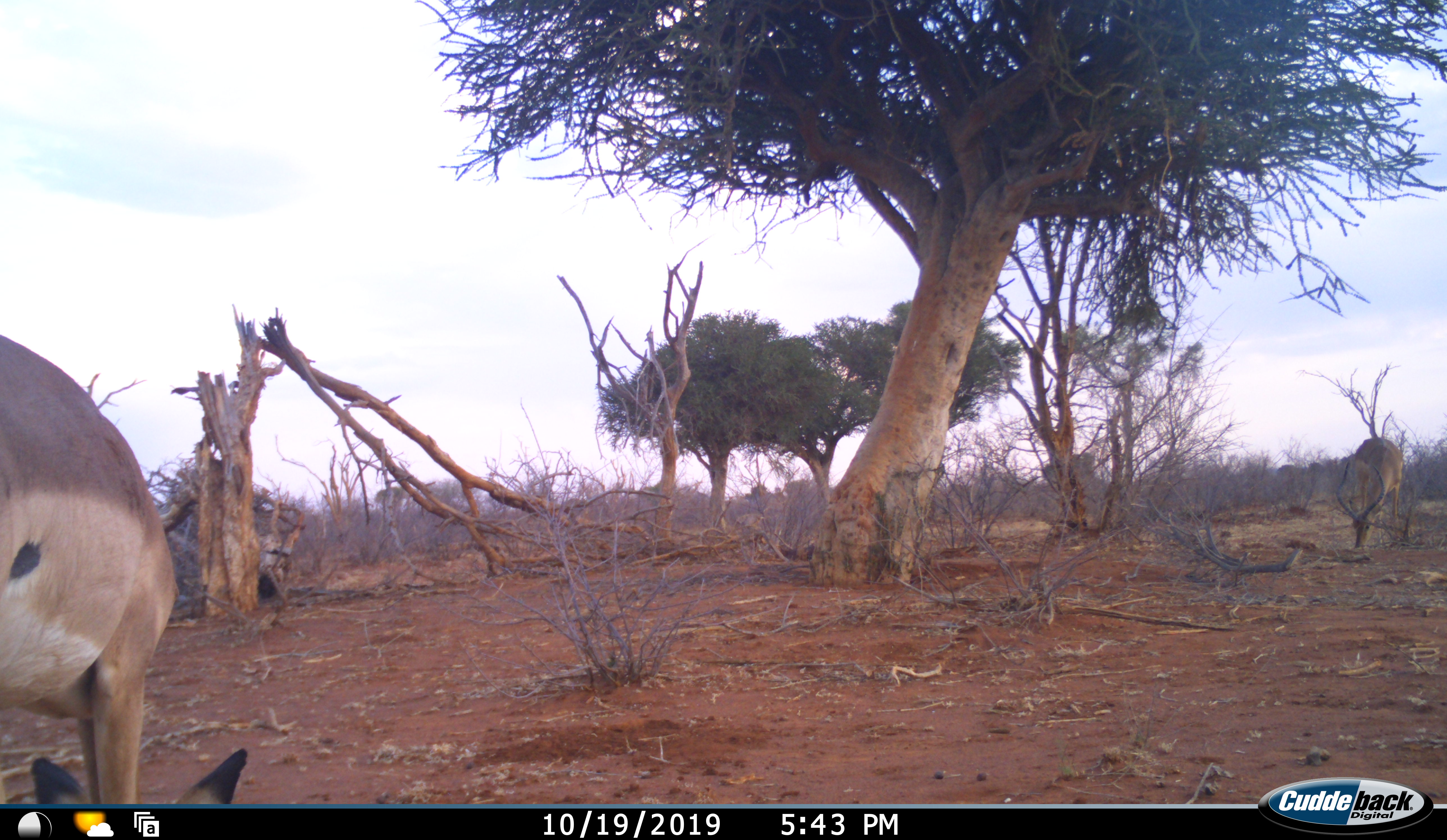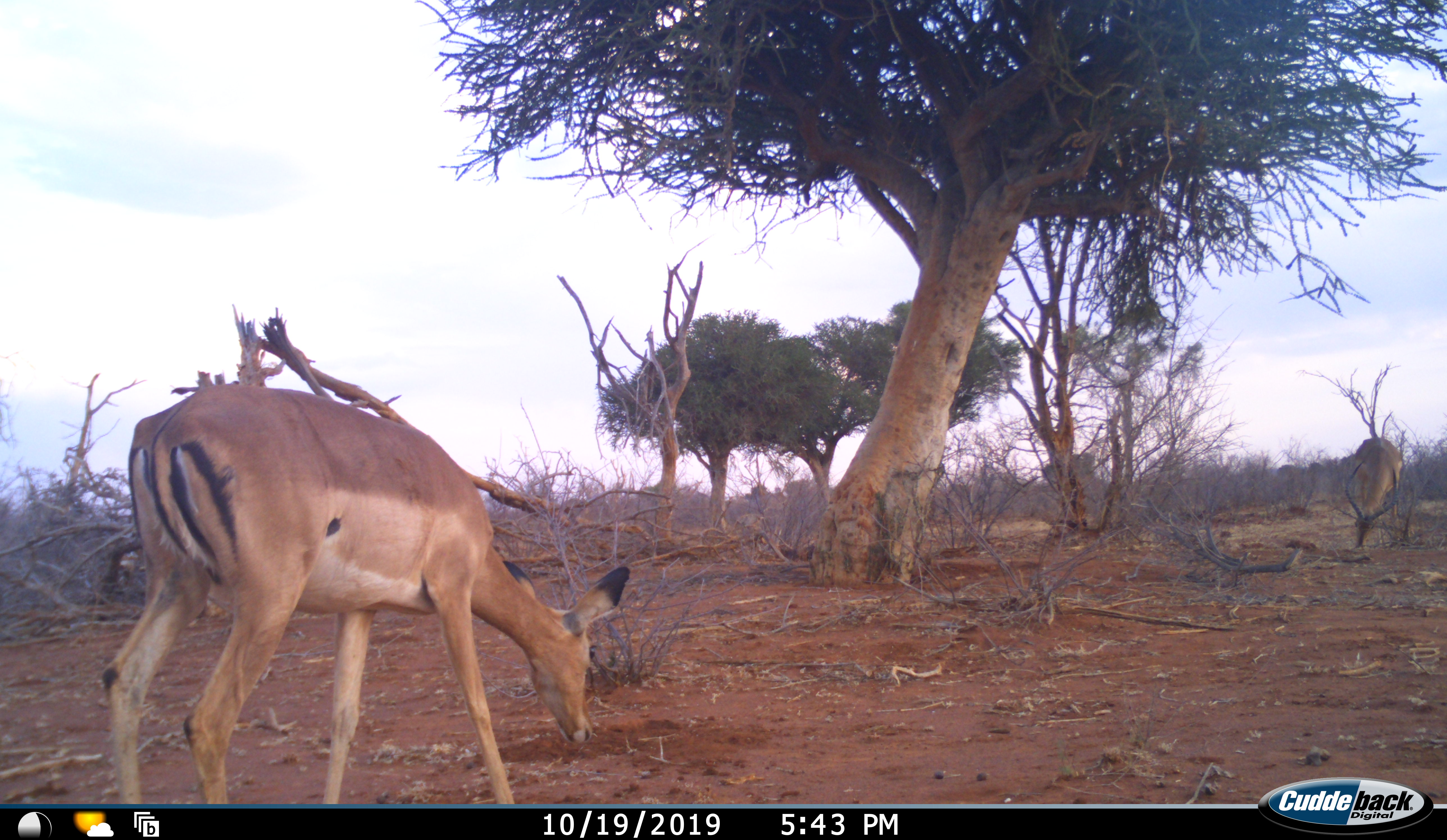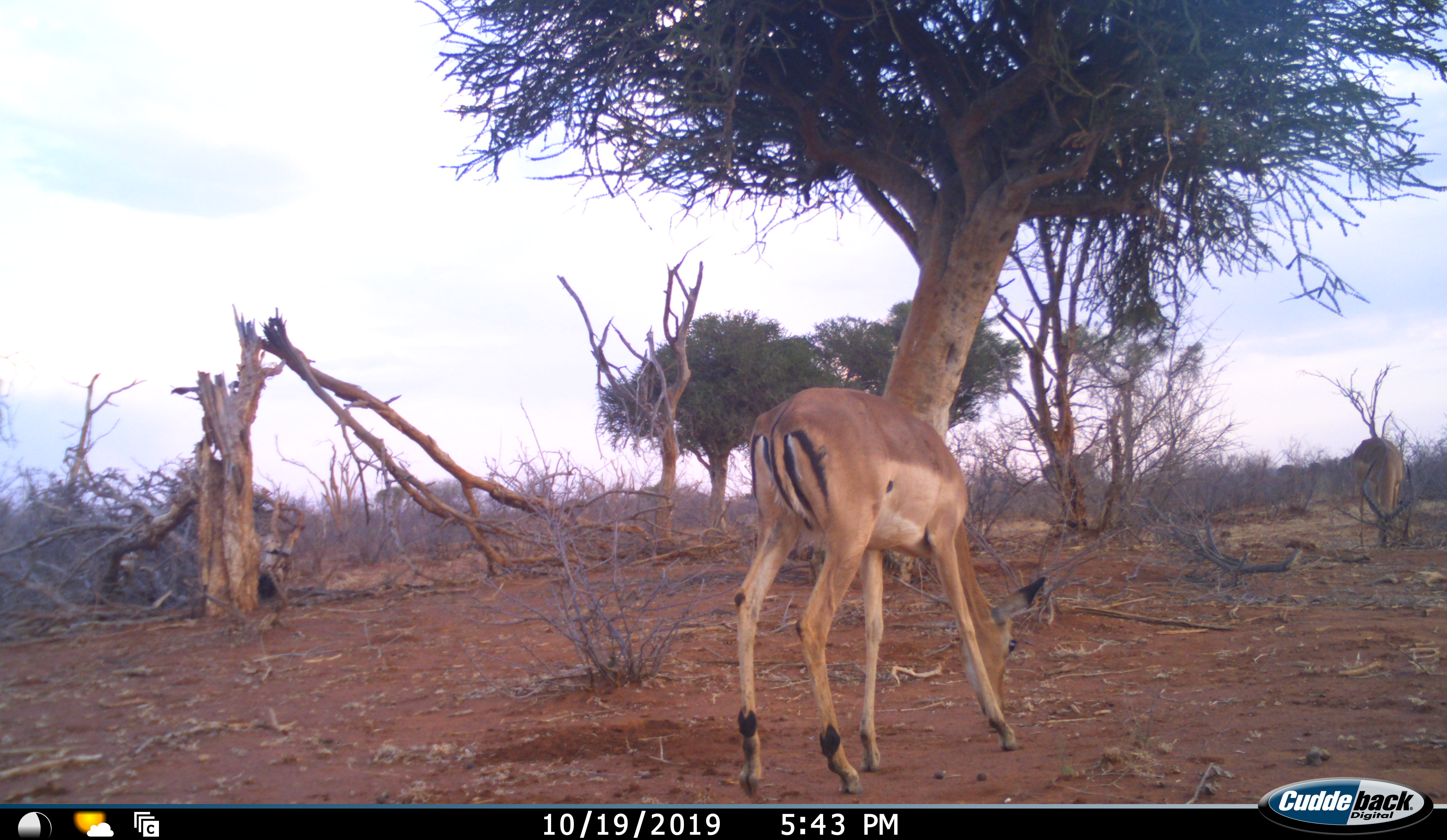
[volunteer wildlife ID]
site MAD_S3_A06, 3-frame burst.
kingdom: Animalia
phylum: Chordata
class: Mammalia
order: Artiodactyla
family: Bovidae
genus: Aepyceros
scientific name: Aepyceros melampus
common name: impala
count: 2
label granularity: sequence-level